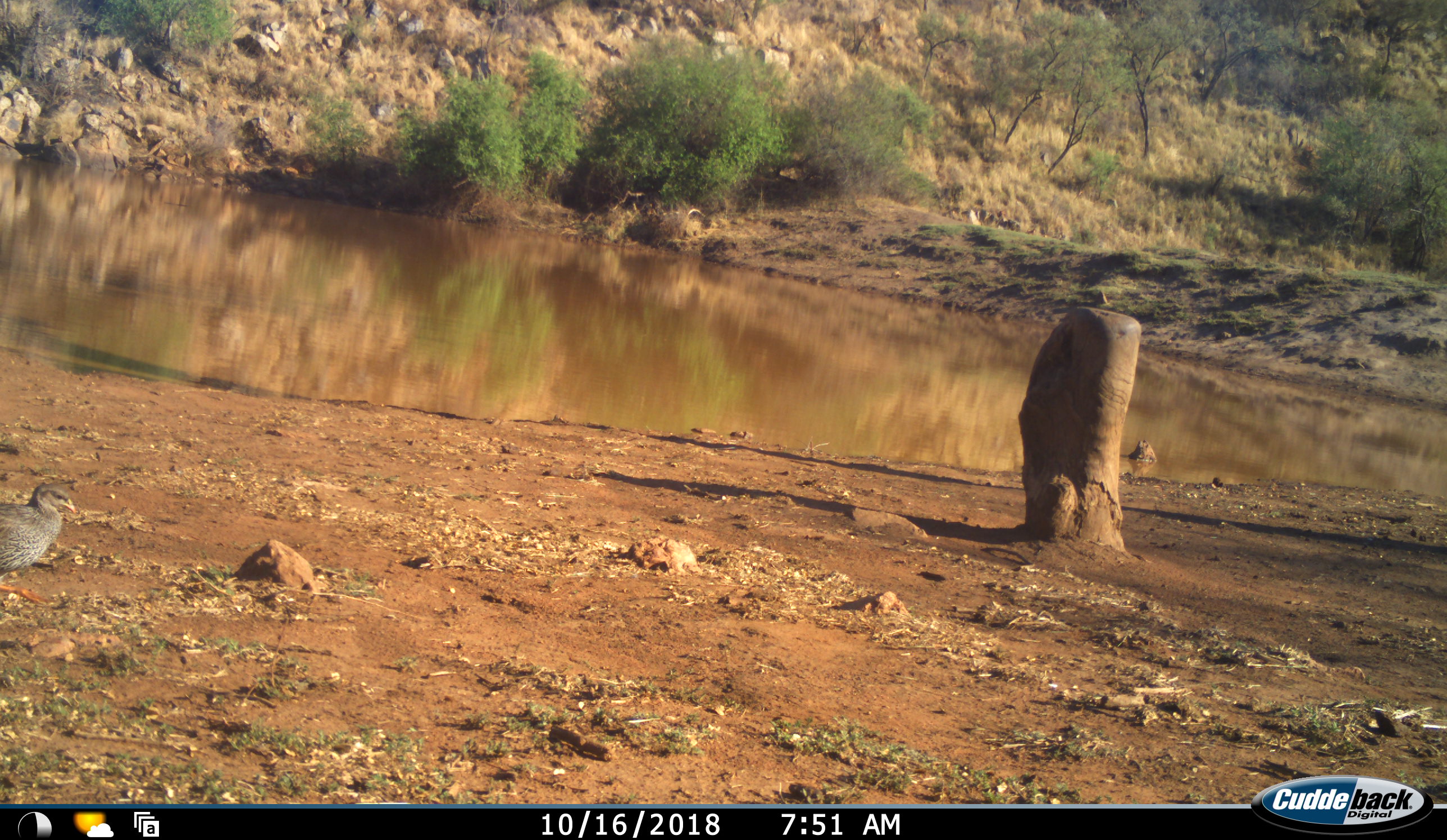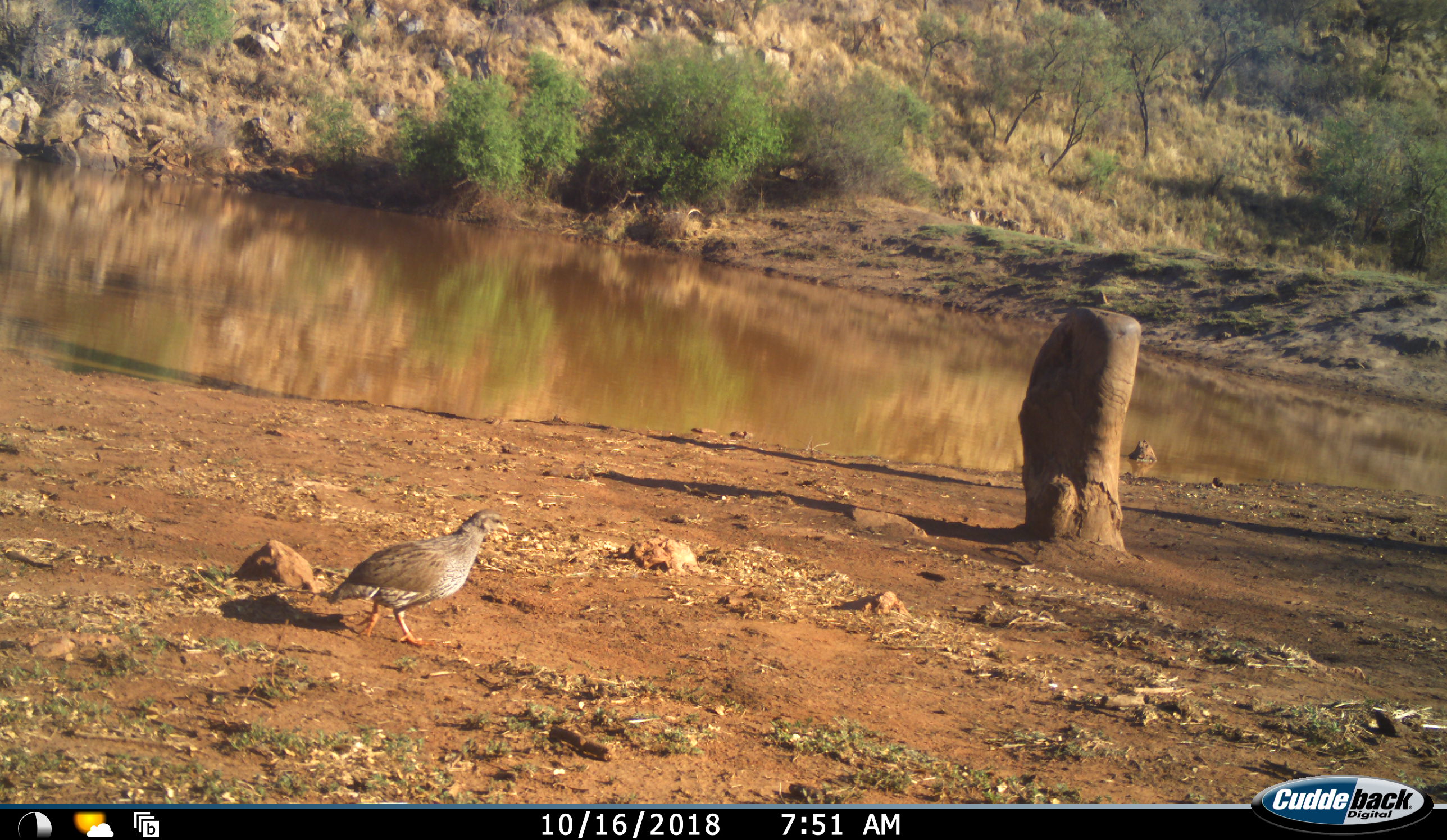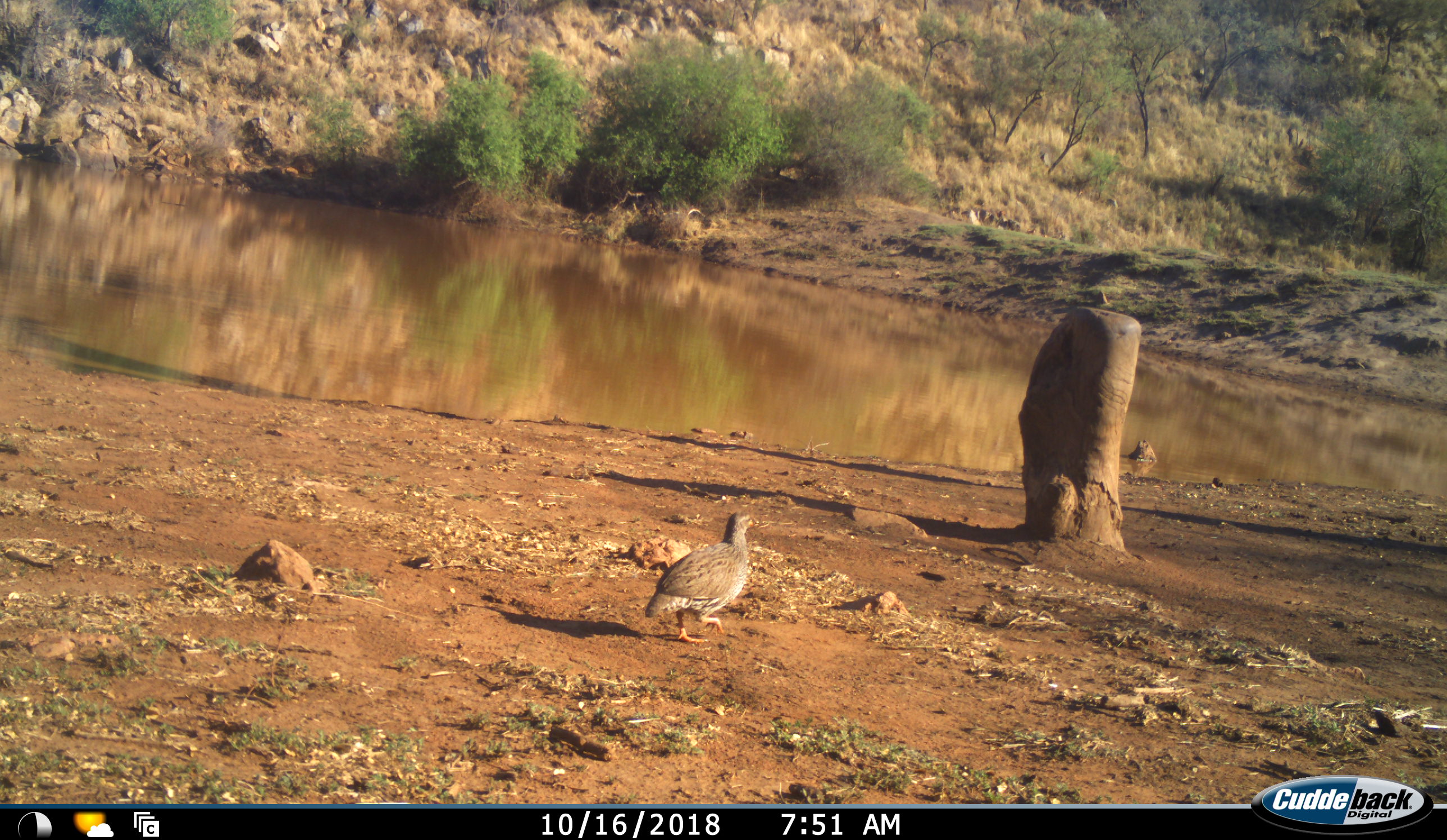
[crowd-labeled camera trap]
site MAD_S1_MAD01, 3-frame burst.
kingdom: Animalia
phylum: Chordata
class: Aves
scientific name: Aves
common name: bird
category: birdother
Birdother (bird) (Aves), count 1. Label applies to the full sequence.